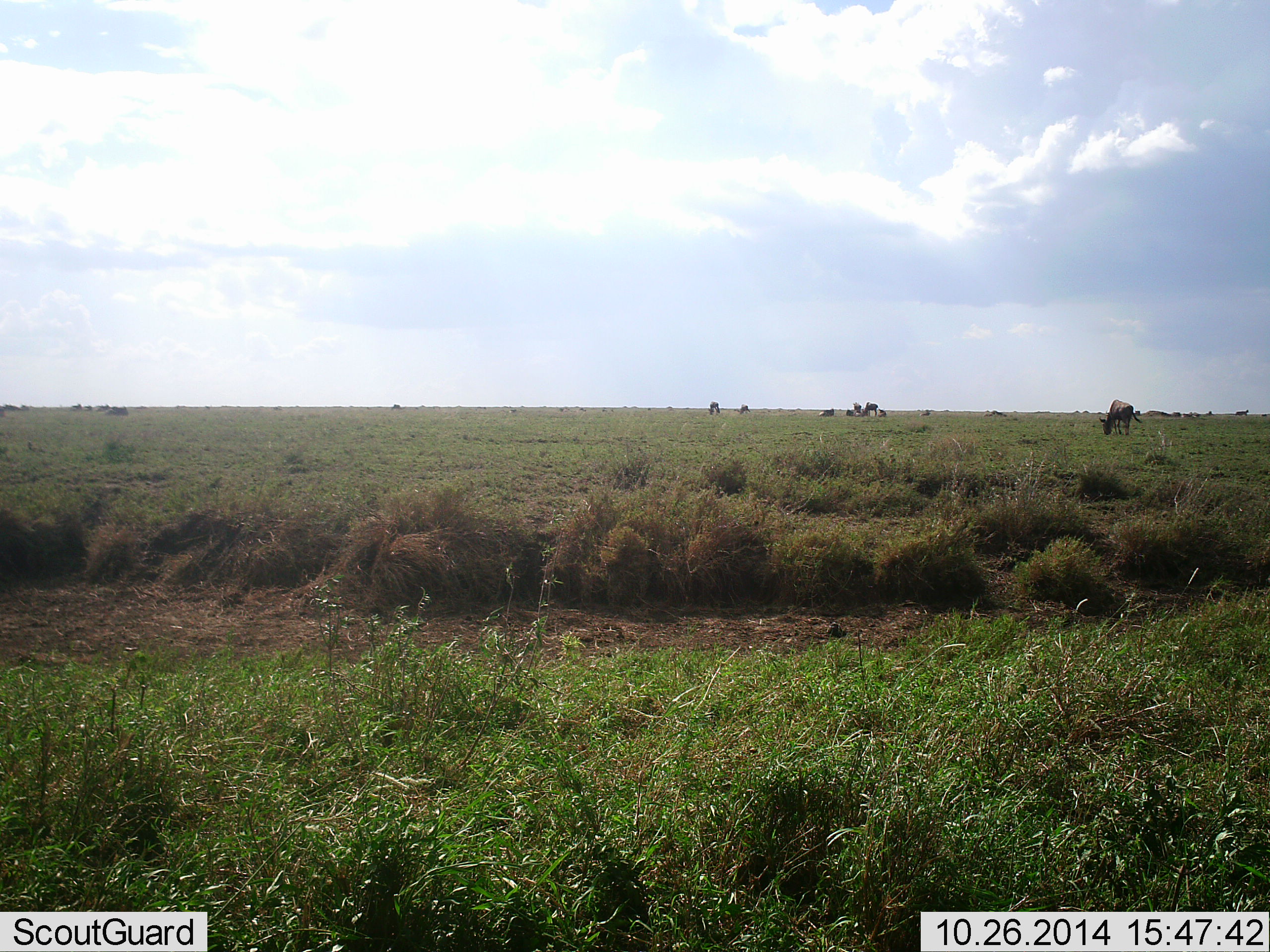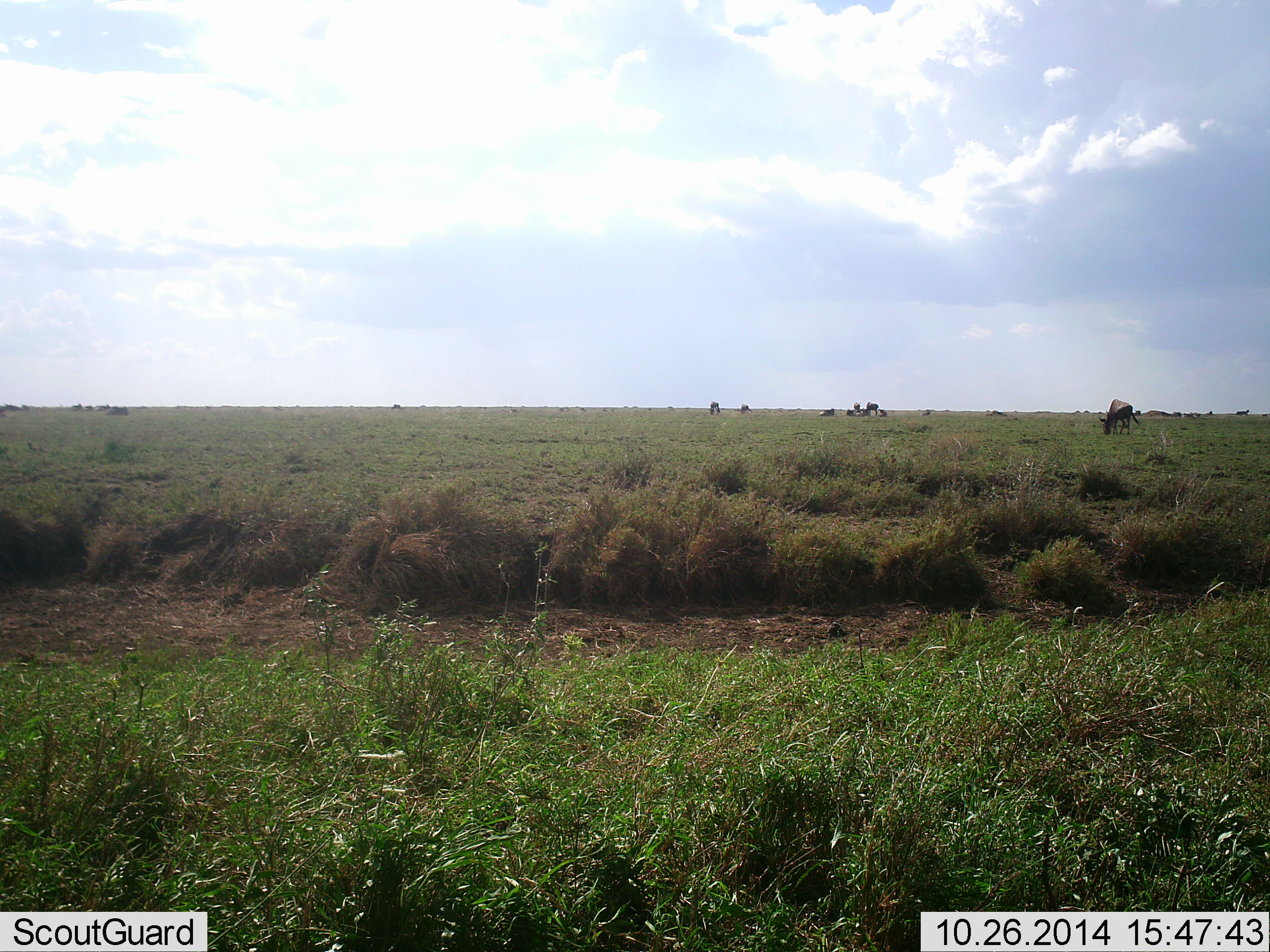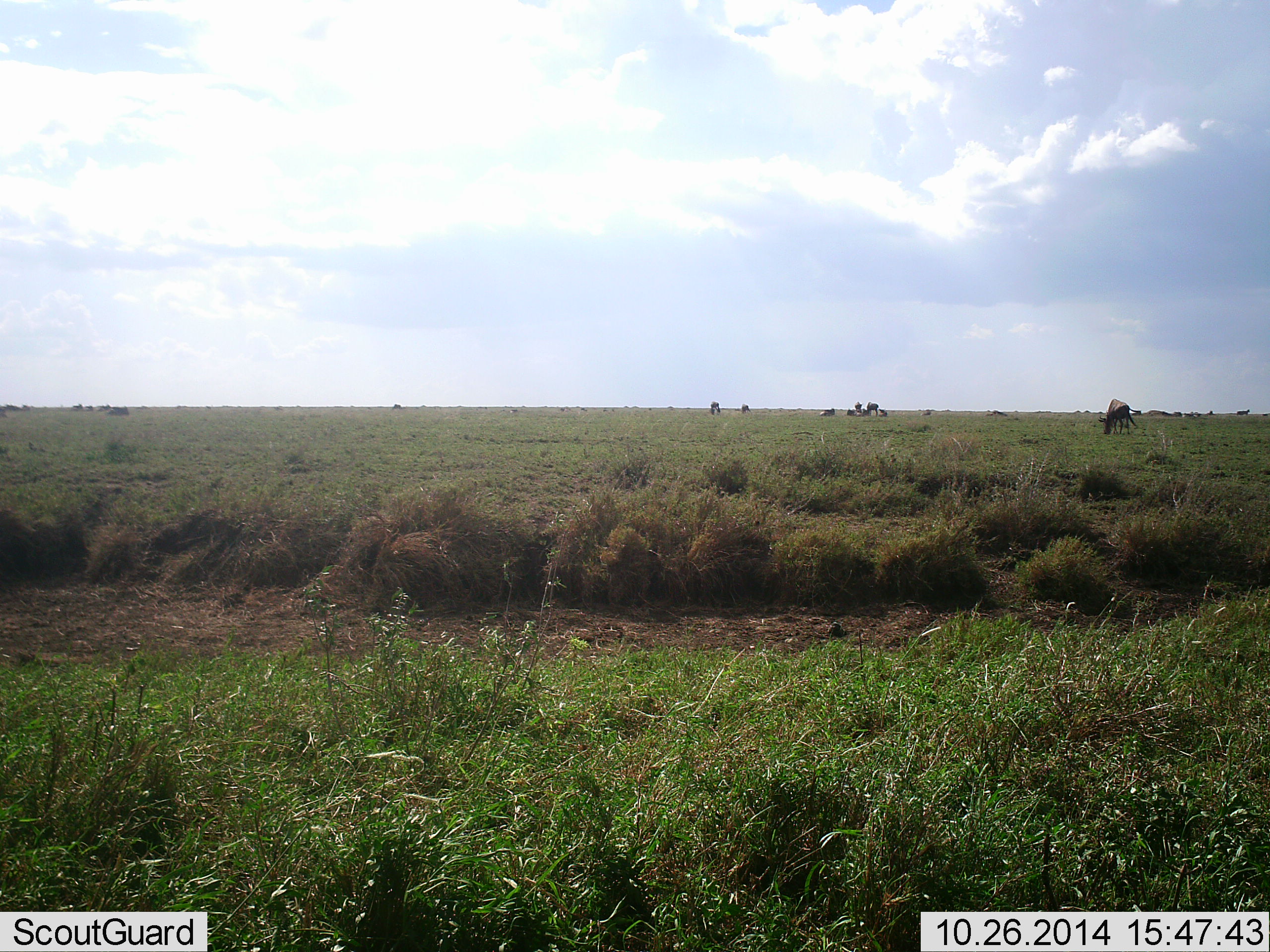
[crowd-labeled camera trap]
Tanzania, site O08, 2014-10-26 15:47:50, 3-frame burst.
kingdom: Animalia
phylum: Chordata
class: Mammalia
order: Artiodactyla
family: Bovidae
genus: Connochaetes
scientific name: Connochaetes taurinus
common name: blue wildebeest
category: wildebeest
Wildebeest (blue wildebeest) (Connochaetes taurinus), count 7. Behavior (volunteer vote fractions): standing 80%, resting 50%, moving 0%, interacting 0%. Young present (vote fraction): 0%. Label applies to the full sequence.